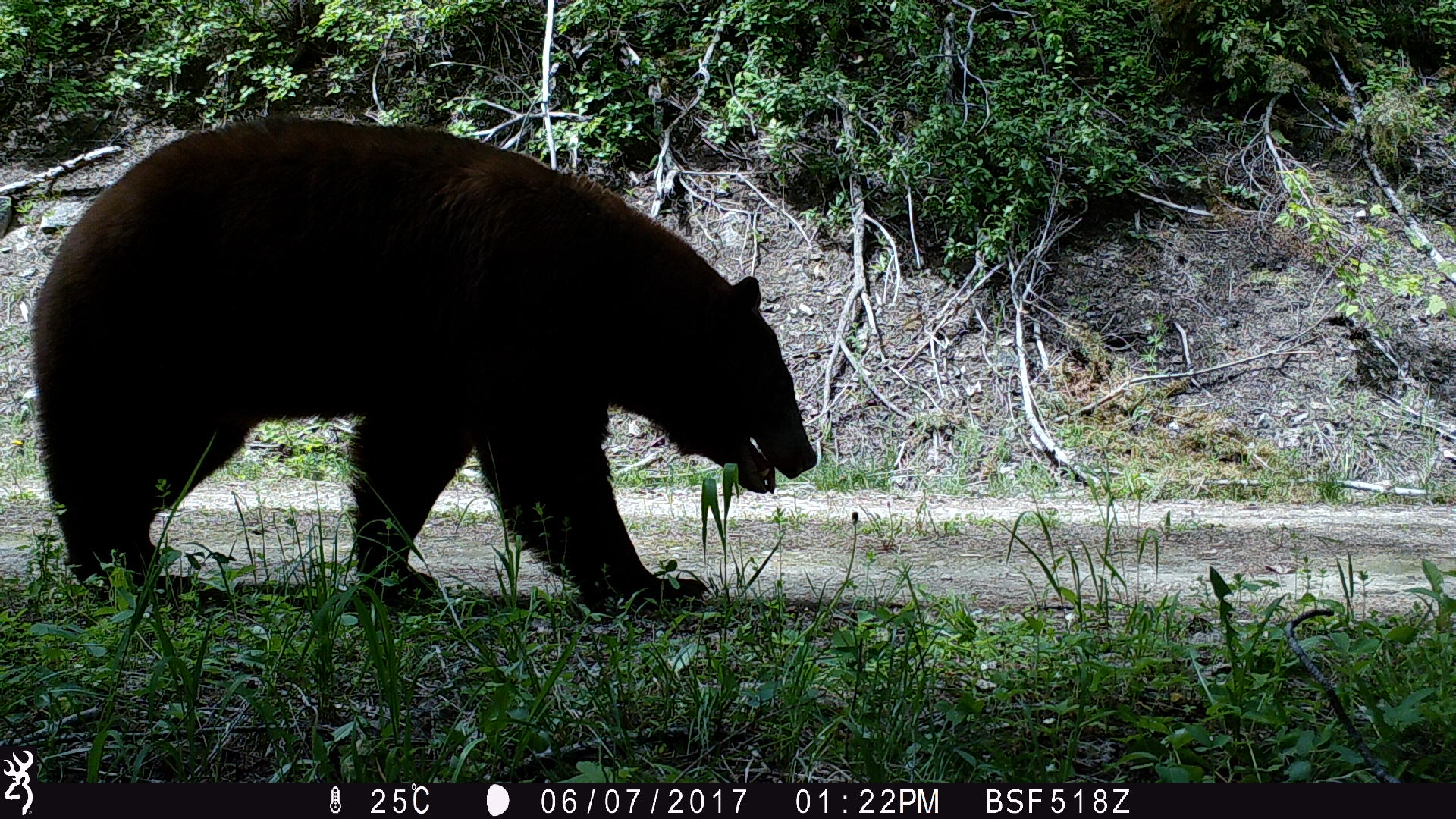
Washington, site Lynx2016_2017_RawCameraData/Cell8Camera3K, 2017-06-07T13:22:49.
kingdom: Animalia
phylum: Chordata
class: Mammalia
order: Carnivora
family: Ursidae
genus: Ursus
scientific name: Ursus americanus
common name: american black bear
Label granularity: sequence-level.